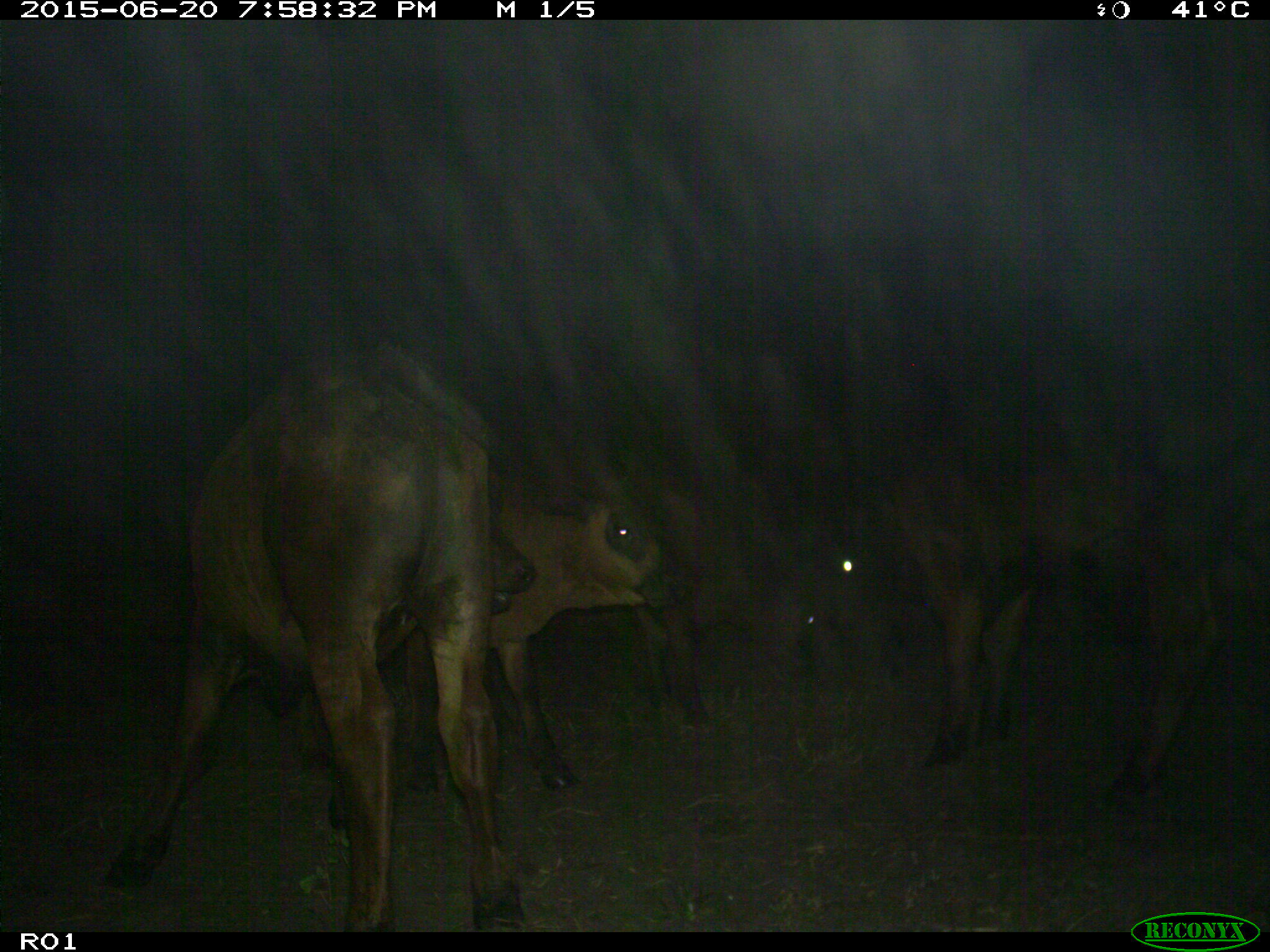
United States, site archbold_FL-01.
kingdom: Animalia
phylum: Chordata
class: Mammalia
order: Artiodactyla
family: Bovidae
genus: Bos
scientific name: Bos taurus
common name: domestic cow